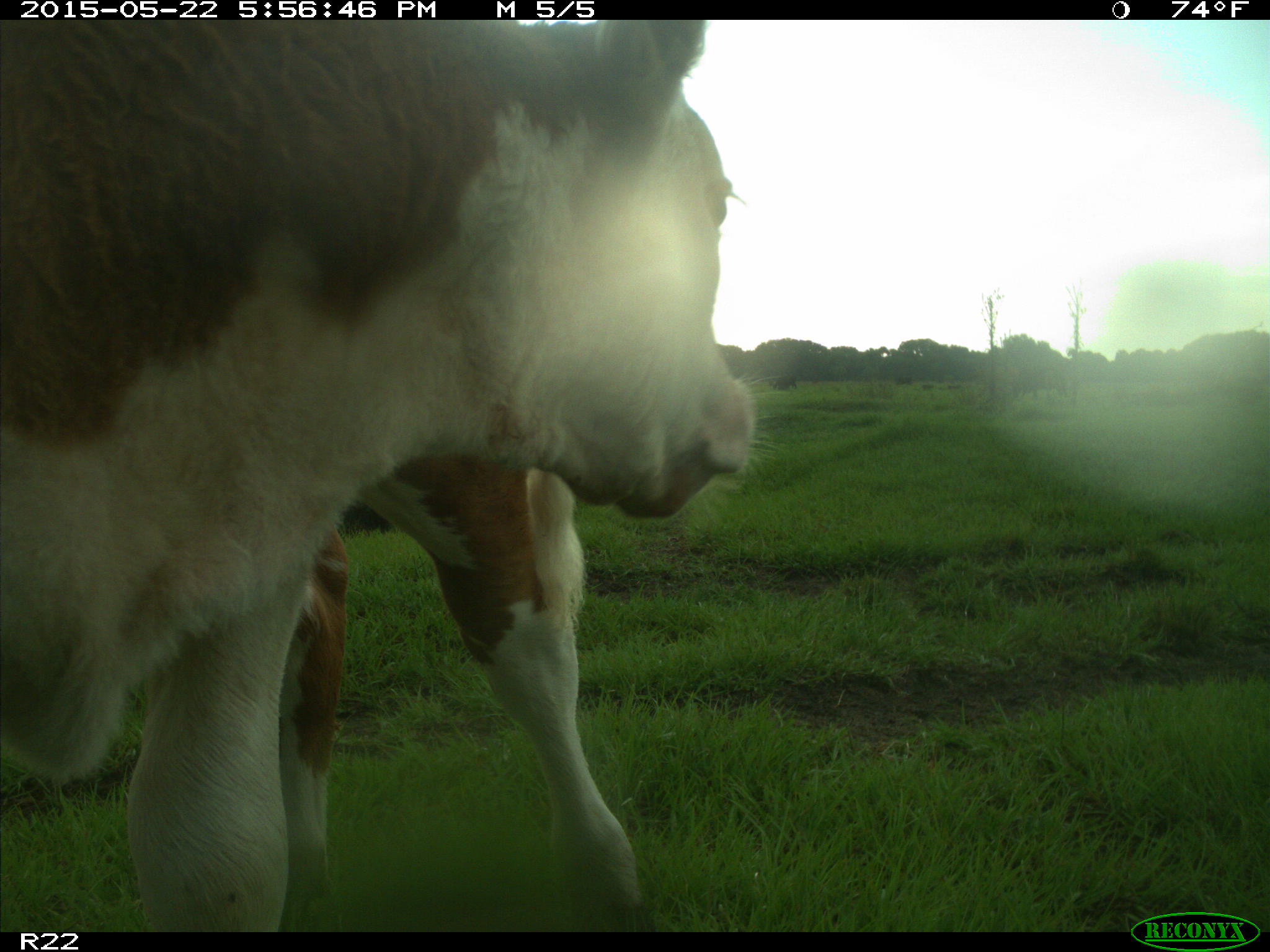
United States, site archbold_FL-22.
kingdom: Animalia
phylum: Chordata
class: Mammalia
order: Artiodactyla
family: Bovidae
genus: Bos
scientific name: Bos taurus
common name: domestic cow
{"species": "Bos taurus (domestic cow)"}